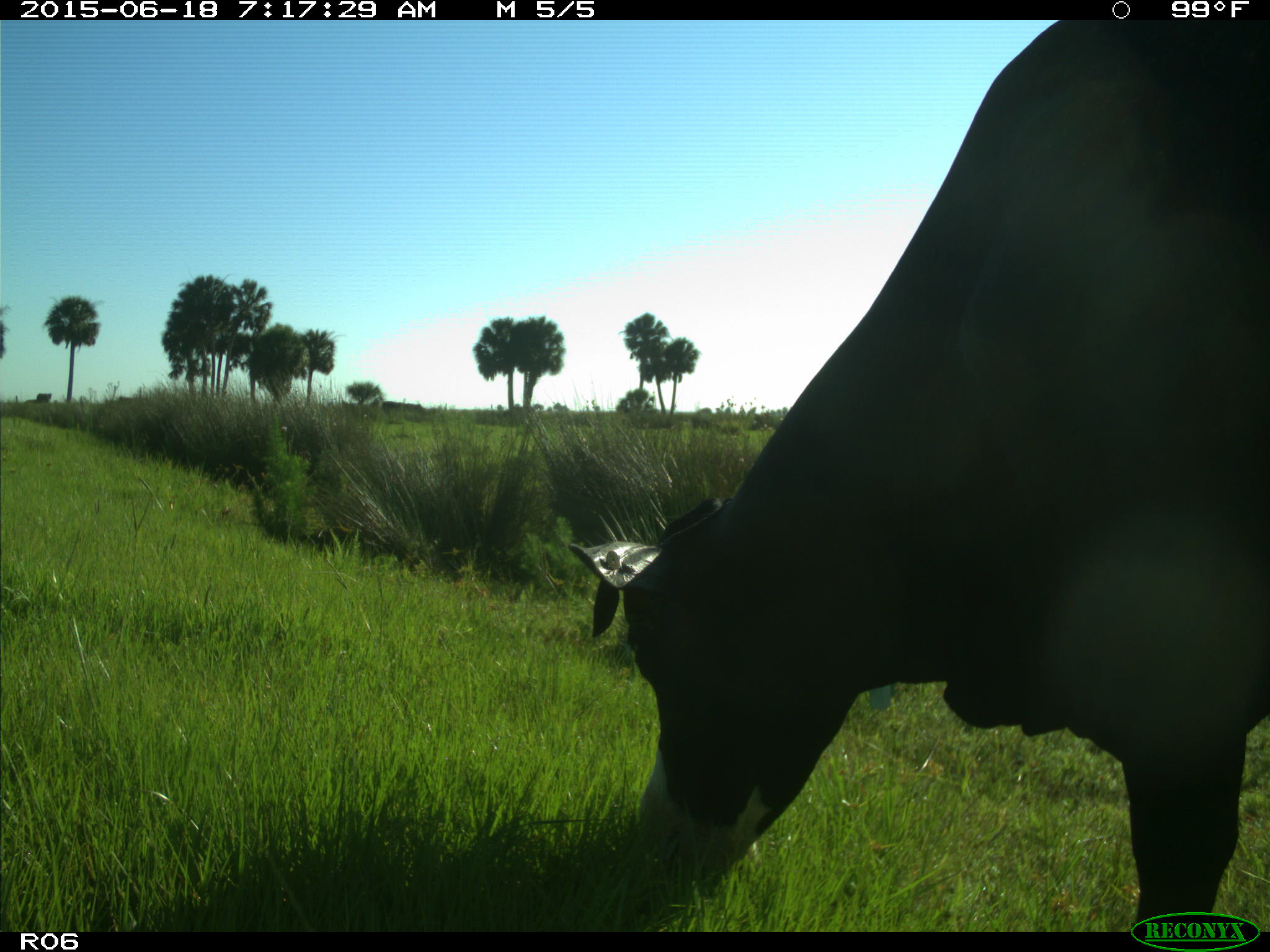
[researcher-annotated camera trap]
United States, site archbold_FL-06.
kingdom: Animalia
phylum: Chordata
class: Mammalia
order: Artiodactyla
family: Bovidae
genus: Bos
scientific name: Bos taurus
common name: domestic cow